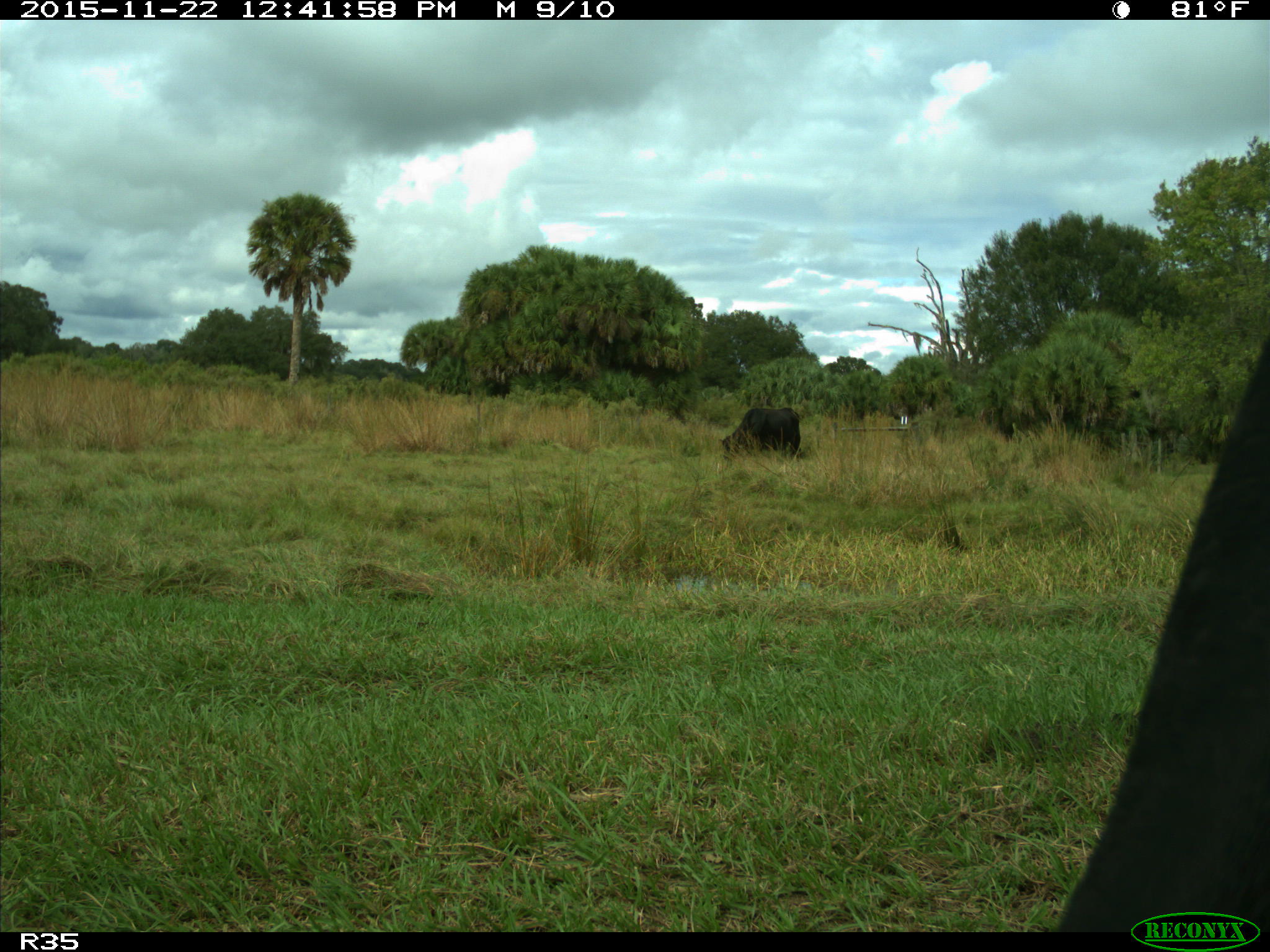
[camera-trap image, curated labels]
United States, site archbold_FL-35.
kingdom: Animalia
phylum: Chordata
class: Mammalia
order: Artiodactyla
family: Bovidae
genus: Bos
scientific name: Bos taurus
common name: domestic cow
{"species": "Bos taurus (domestic cow)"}